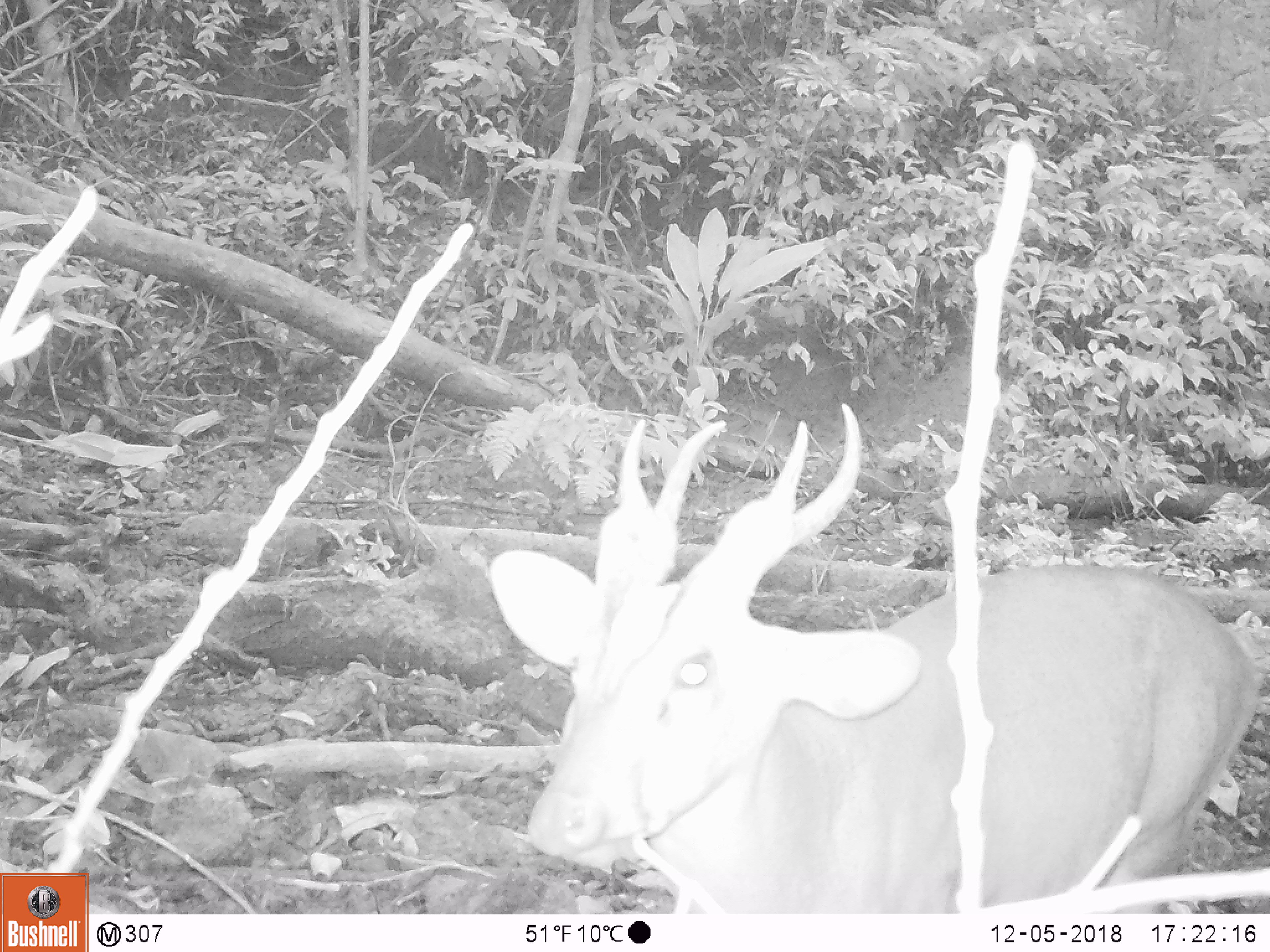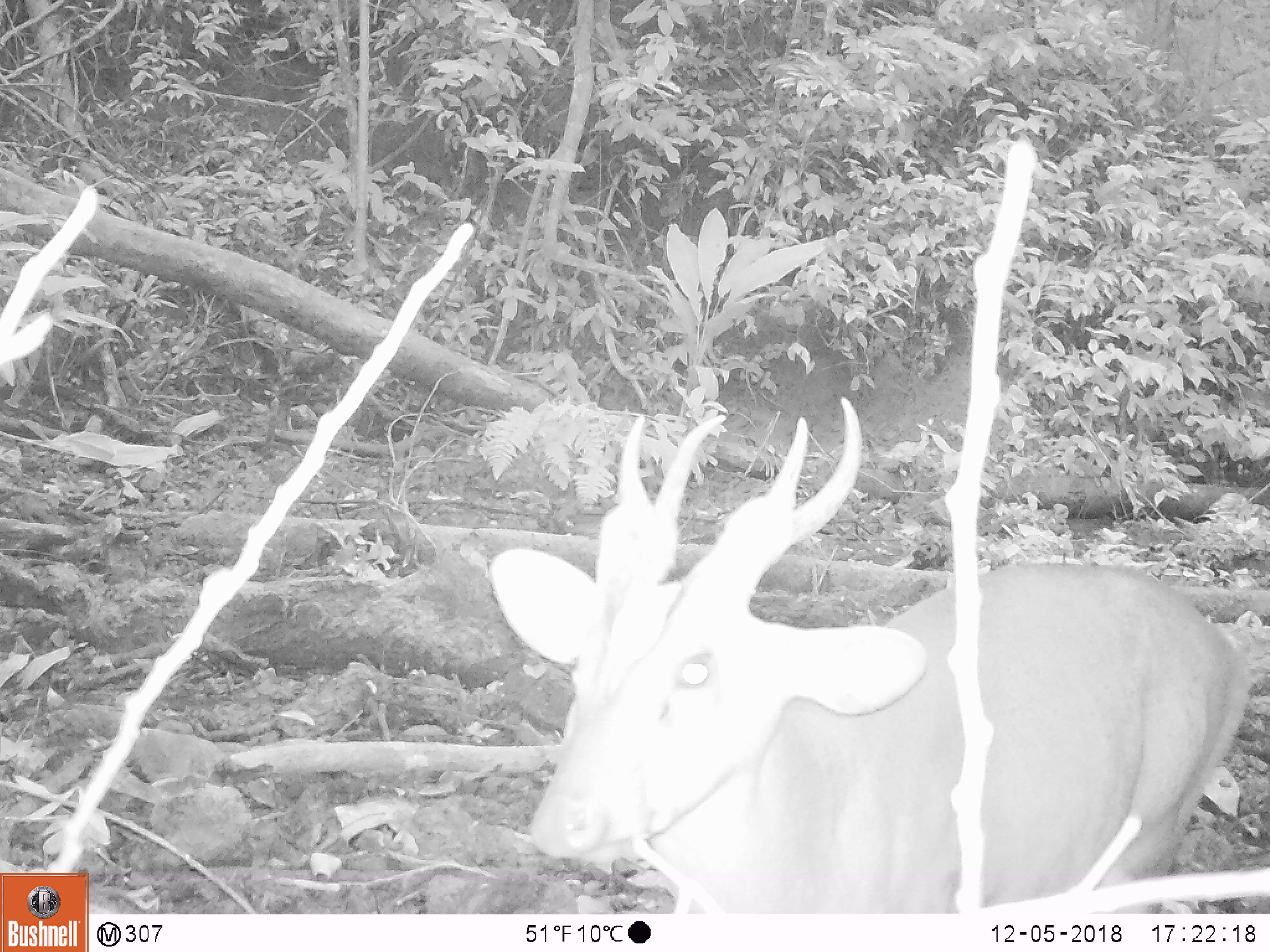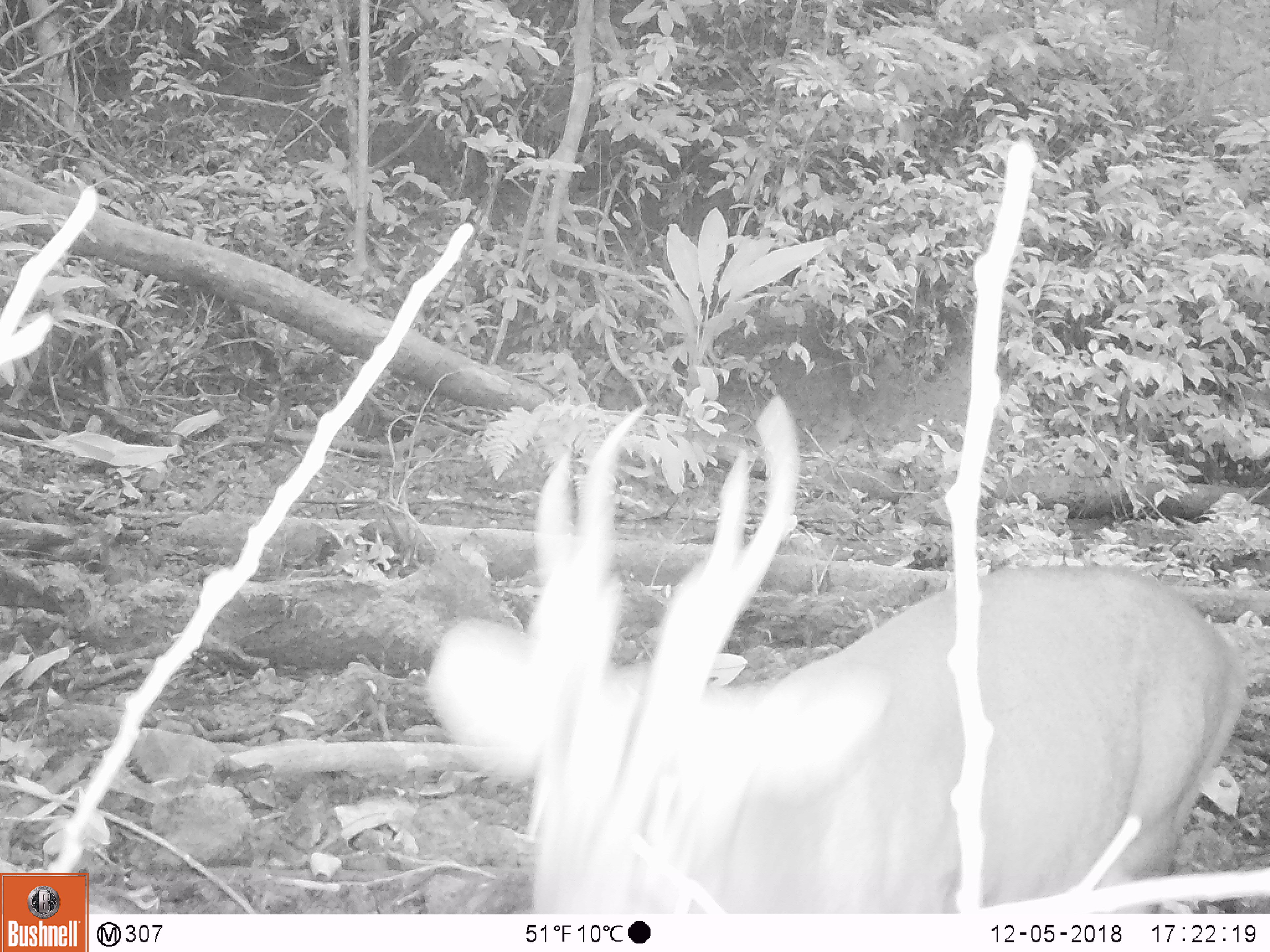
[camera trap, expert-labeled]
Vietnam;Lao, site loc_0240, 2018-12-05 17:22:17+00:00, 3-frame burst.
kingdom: Animalia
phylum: Chordata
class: Mammalia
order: Artiodactyla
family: Cervidae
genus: Muntiacus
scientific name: Muntiacus vuquangensis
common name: large-antlered muntjac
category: large antlered muntjac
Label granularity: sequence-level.